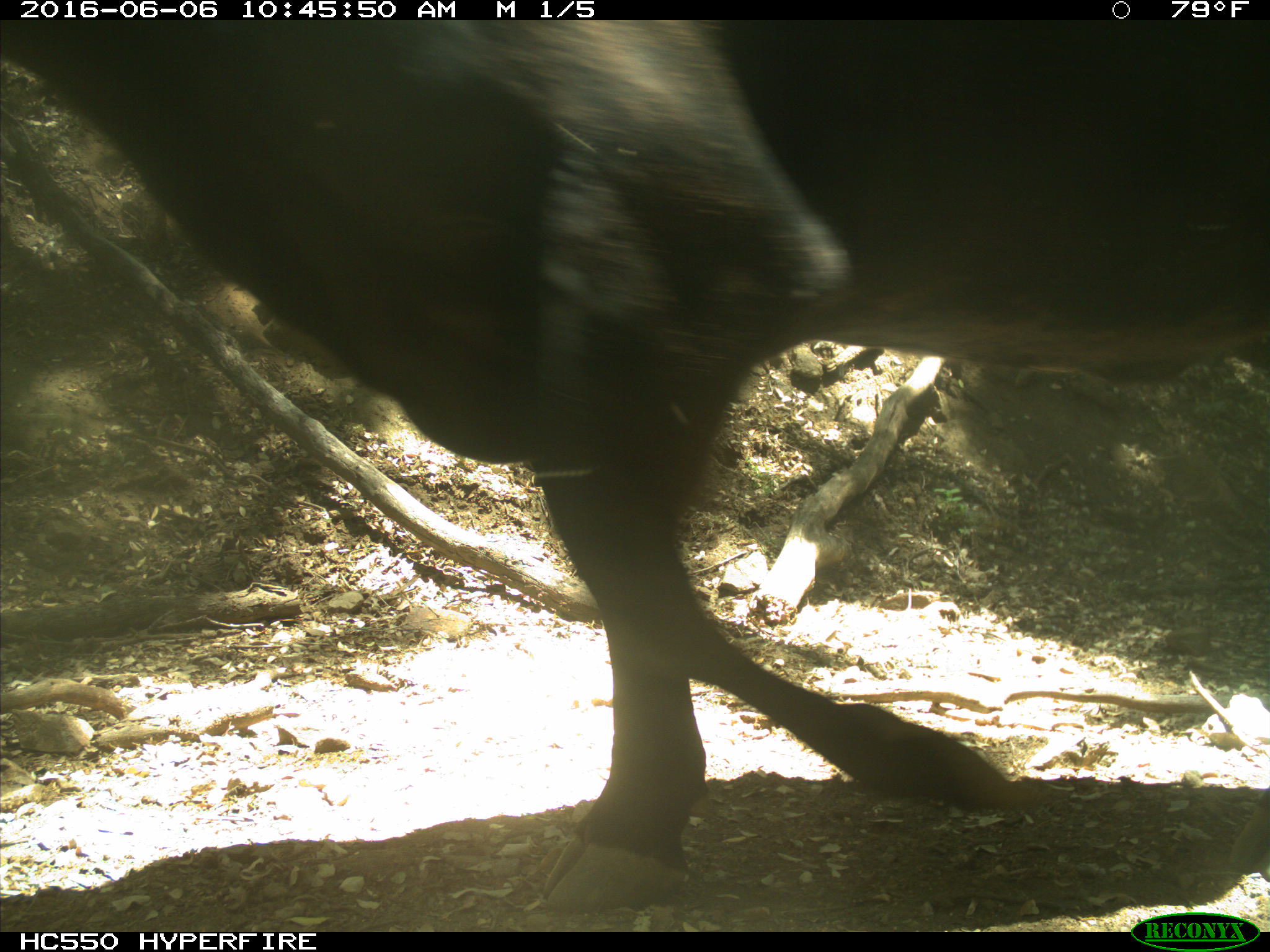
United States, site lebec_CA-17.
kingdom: Animalia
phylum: Chordata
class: Mammalia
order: Artiodactyla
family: Bovidae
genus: Bos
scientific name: Bos taurus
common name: domestic cow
Bos taurus (domestic cow).